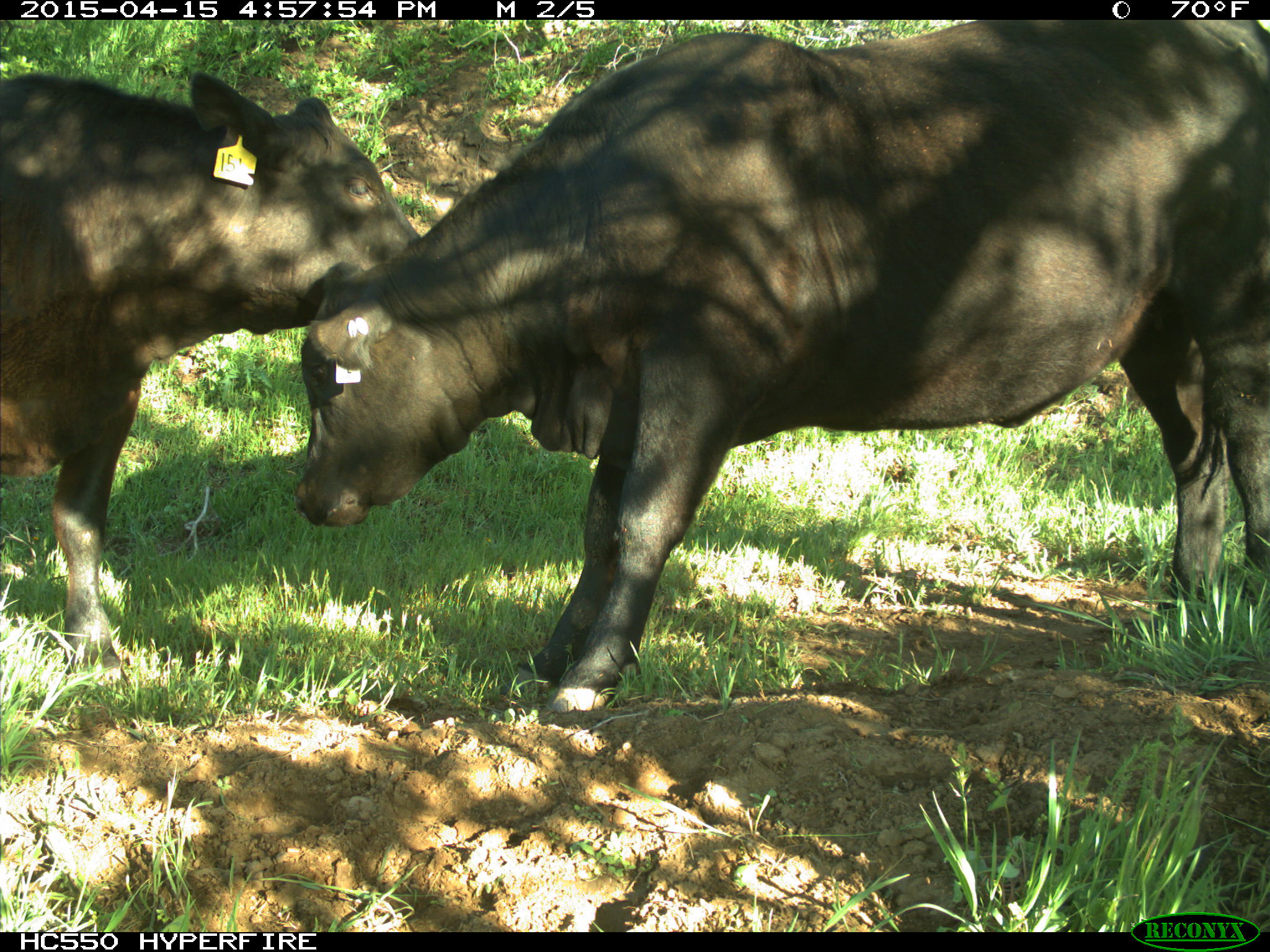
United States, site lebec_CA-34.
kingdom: Animalia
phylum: Chordata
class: Mammalia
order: Artiodactyla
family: Bovidae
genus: Bos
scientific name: Bos taurus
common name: domestic cow